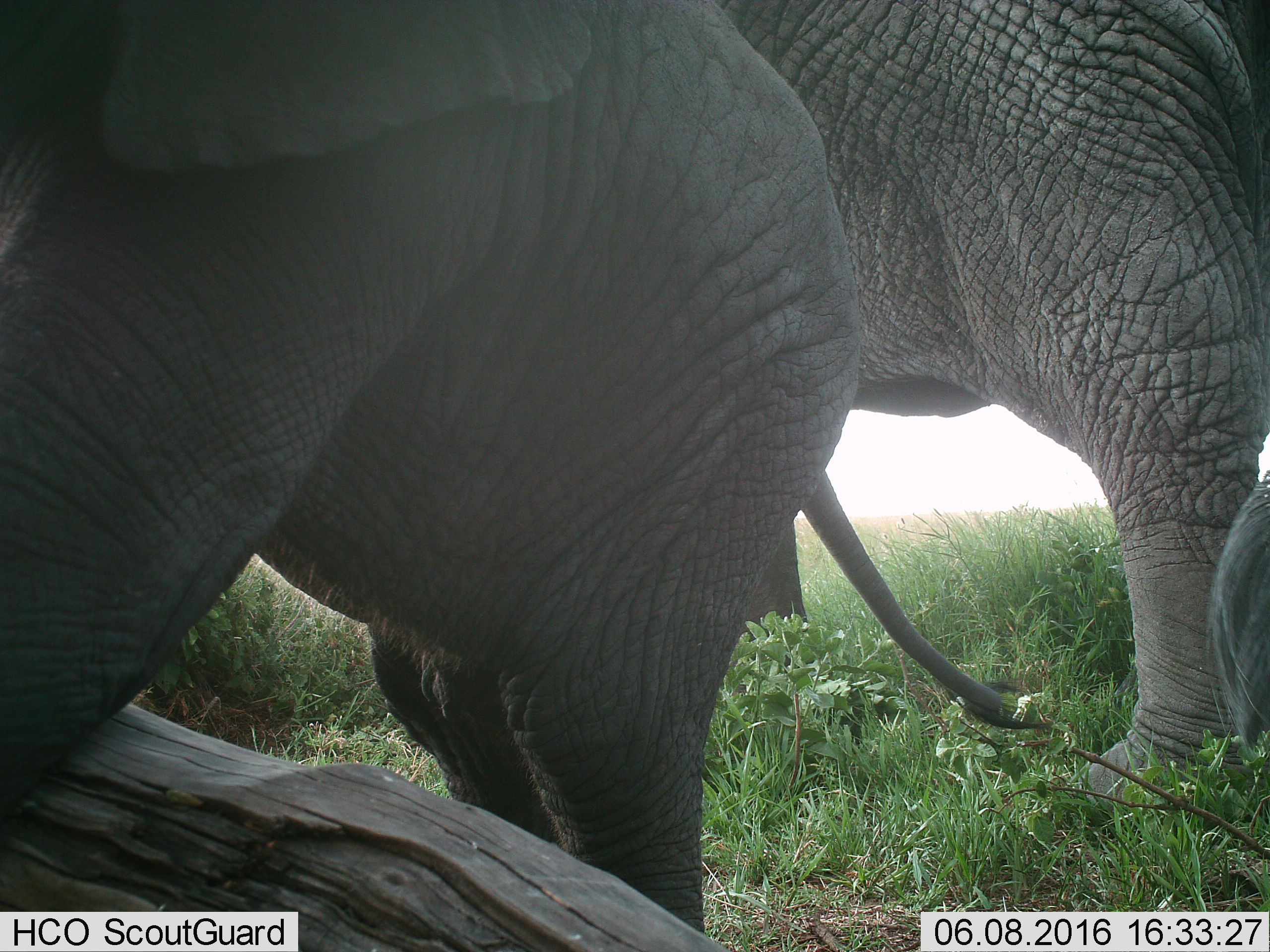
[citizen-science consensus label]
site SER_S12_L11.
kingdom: Animalia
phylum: Chordata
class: Mammalia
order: Proboscidea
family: Elephantidae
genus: Loxodonta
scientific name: Loxodonta africana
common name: african bush elephant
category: elephant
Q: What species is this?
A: Elephant (african bush elephant) (Loxodonta africana).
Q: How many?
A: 2.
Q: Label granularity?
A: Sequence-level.